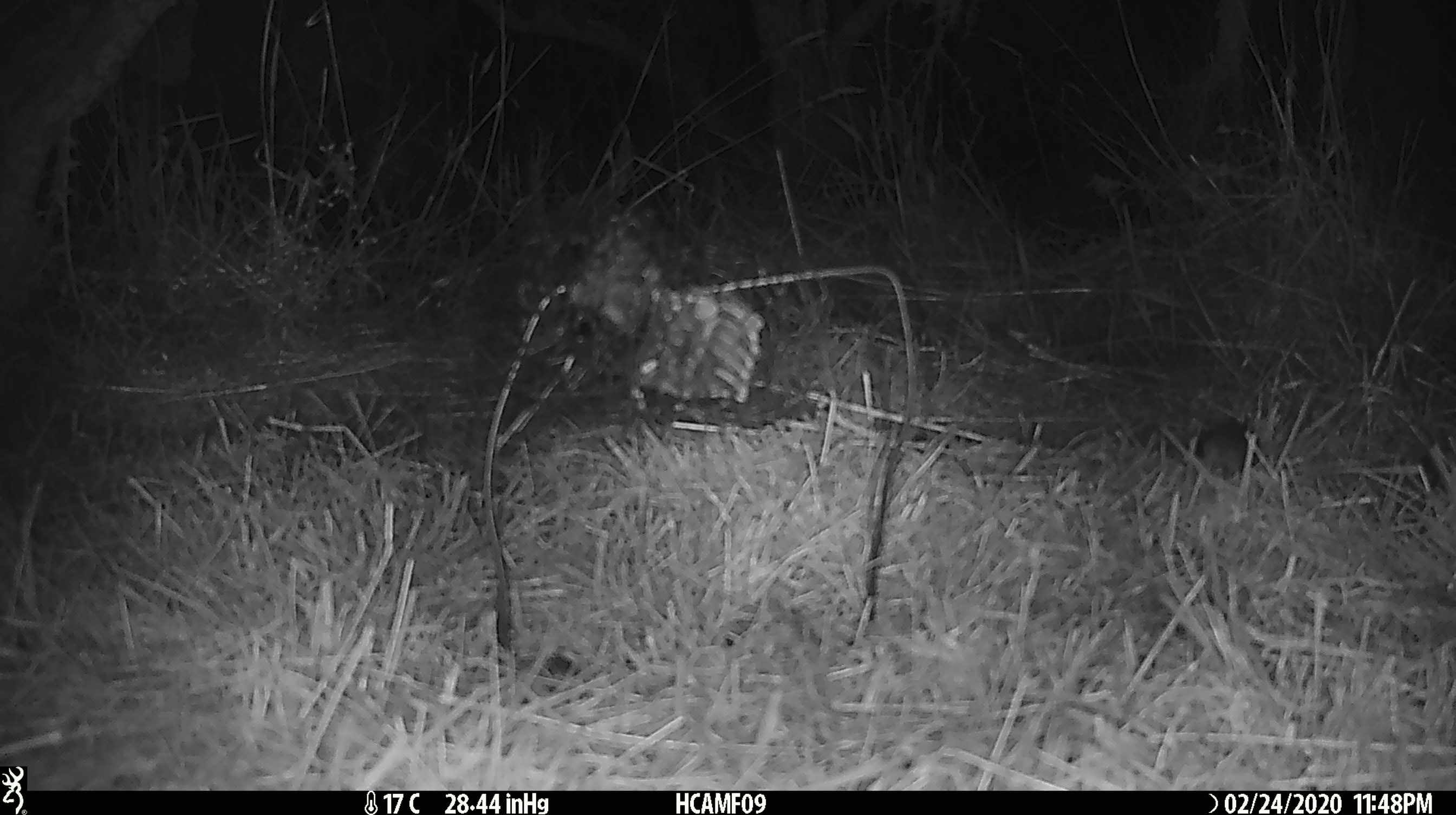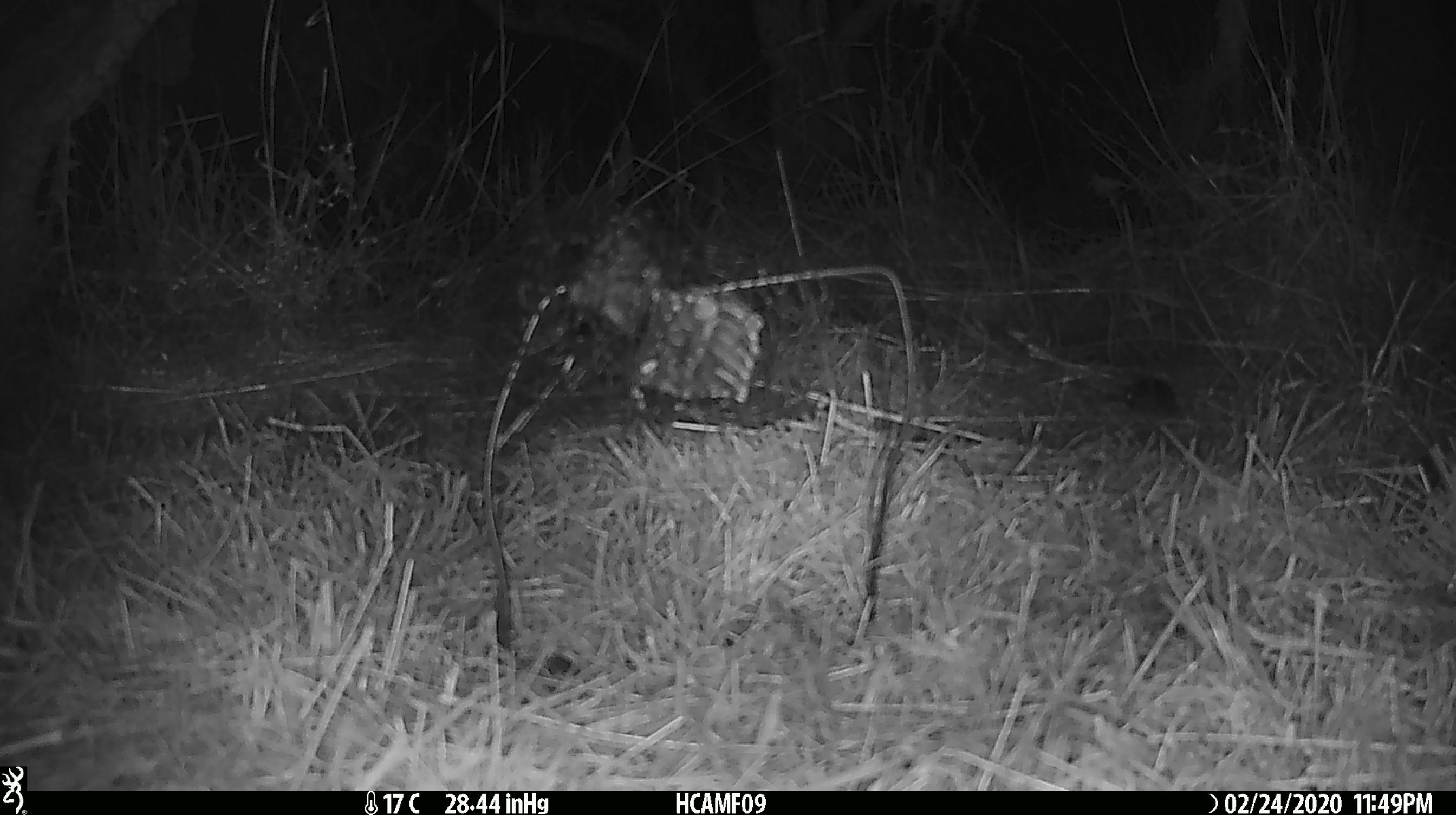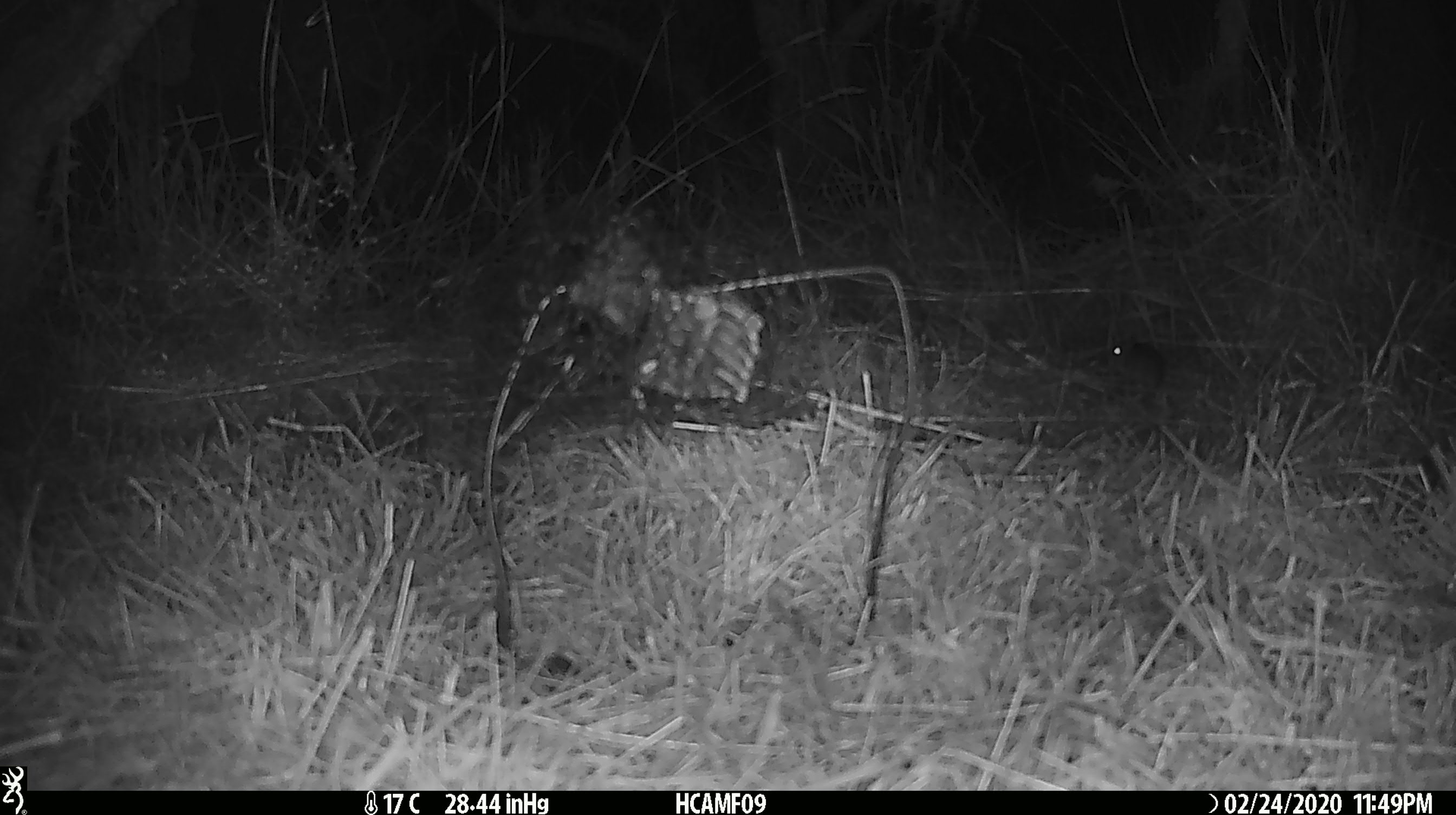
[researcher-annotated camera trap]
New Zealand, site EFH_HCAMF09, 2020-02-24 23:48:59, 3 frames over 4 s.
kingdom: Animalia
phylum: Chordata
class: Mammalia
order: Rodentia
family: Muridae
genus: Mus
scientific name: Mus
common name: mouse